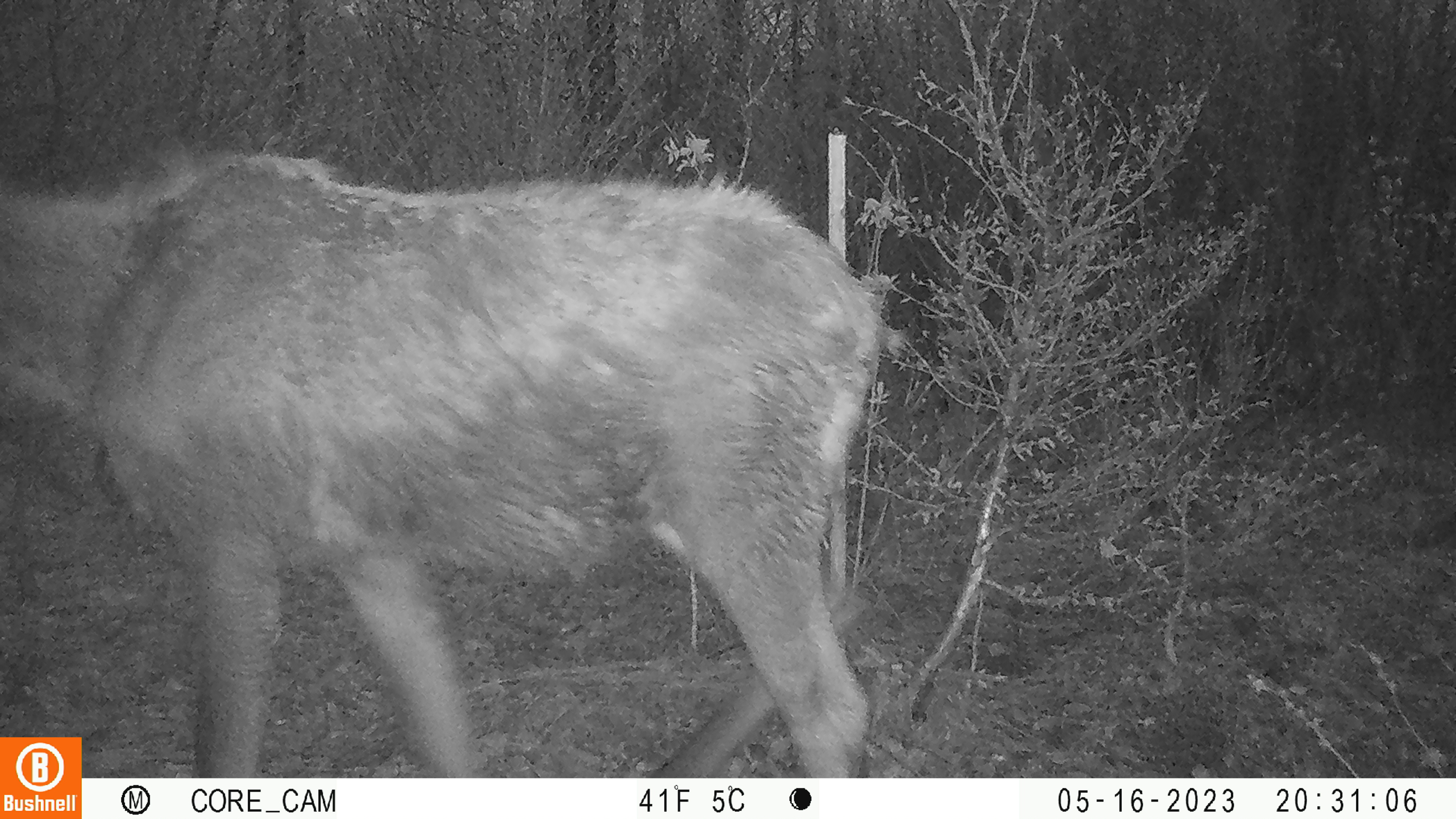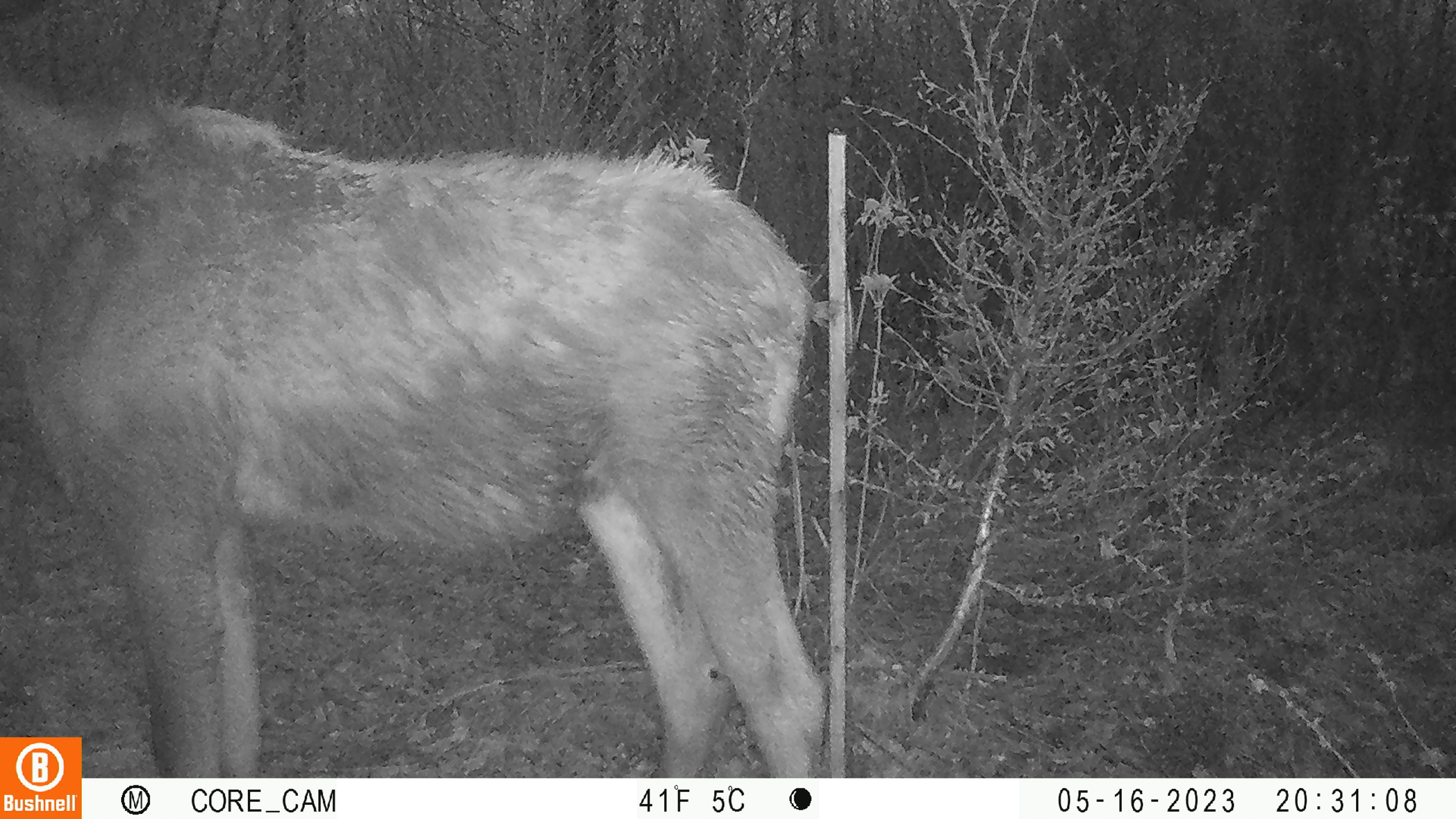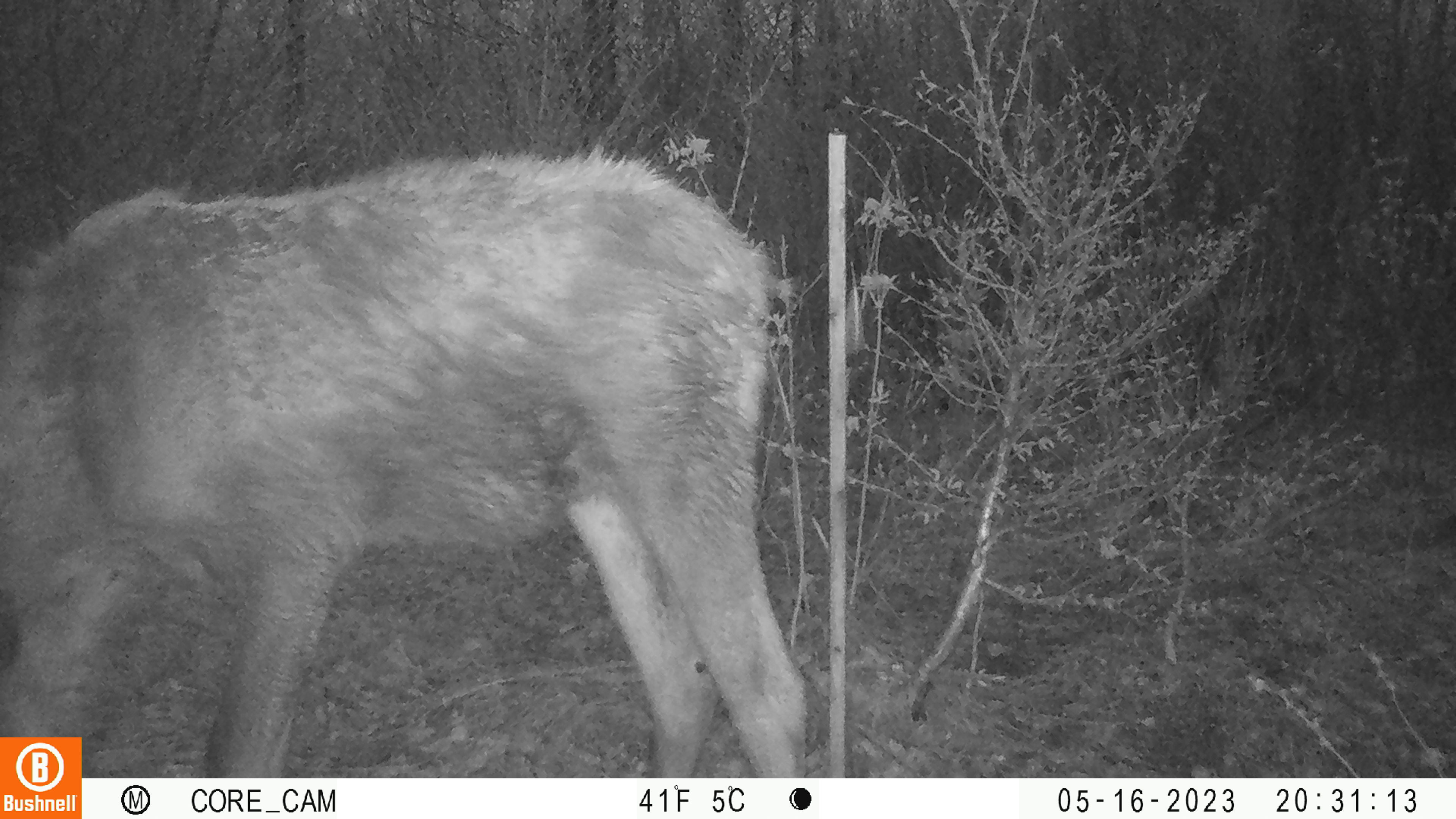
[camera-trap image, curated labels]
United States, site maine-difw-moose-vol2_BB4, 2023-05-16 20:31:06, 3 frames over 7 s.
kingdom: Animalia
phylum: Chordata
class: Mammalia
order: Artiodactyla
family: Cervidae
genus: Alces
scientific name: Alces alces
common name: moose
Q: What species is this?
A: Moose (Alces alces).